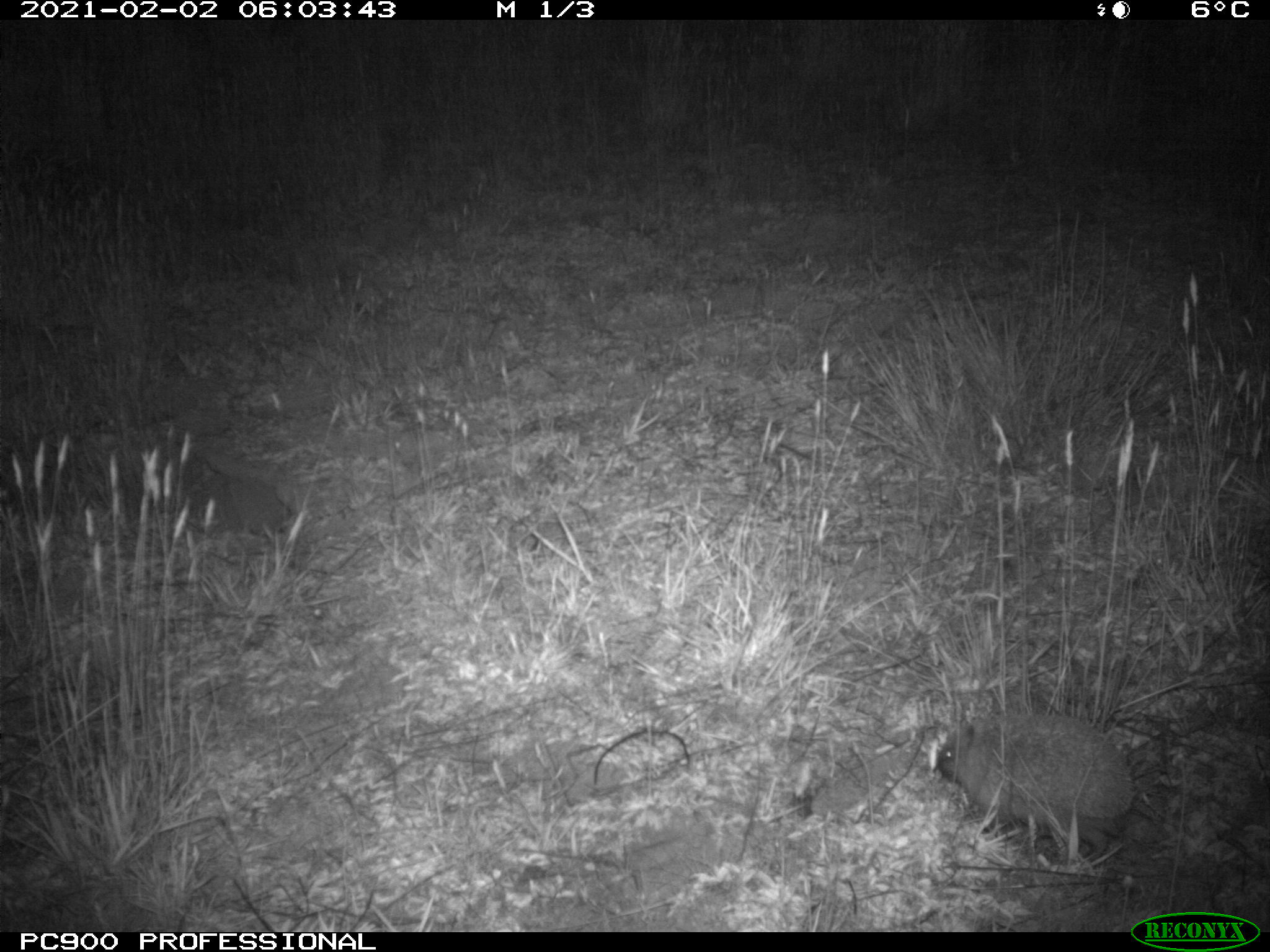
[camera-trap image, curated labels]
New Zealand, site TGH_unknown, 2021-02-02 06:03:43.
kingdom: Animalia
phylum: Chordata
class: Mammalia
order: Eulipotyphla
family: Erinaceidae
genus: Erinaceus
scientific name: Erinaceus europaeus europaeus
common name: european hedgehog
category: hedgehog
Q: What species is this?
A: Hedgehog (european hedgehog) (Erinaceus europaeus europaeus).